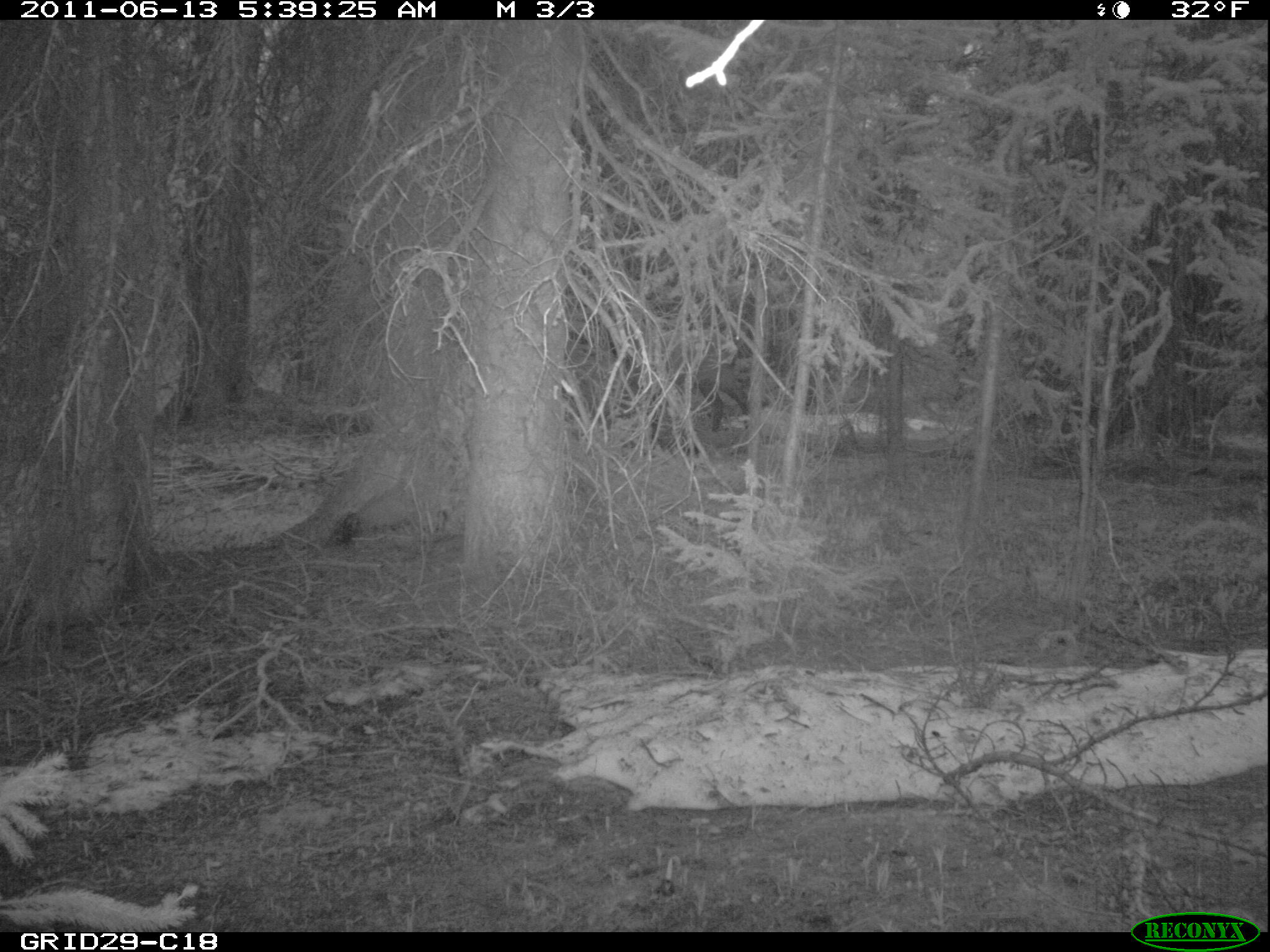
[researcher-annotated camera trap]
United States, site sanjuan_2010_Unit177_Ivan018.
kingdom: Animalia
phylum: Chordata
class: Mammalia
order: Artiodactyla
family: Cervidae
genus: Cervus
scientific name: Cervus elaphus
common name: red deer